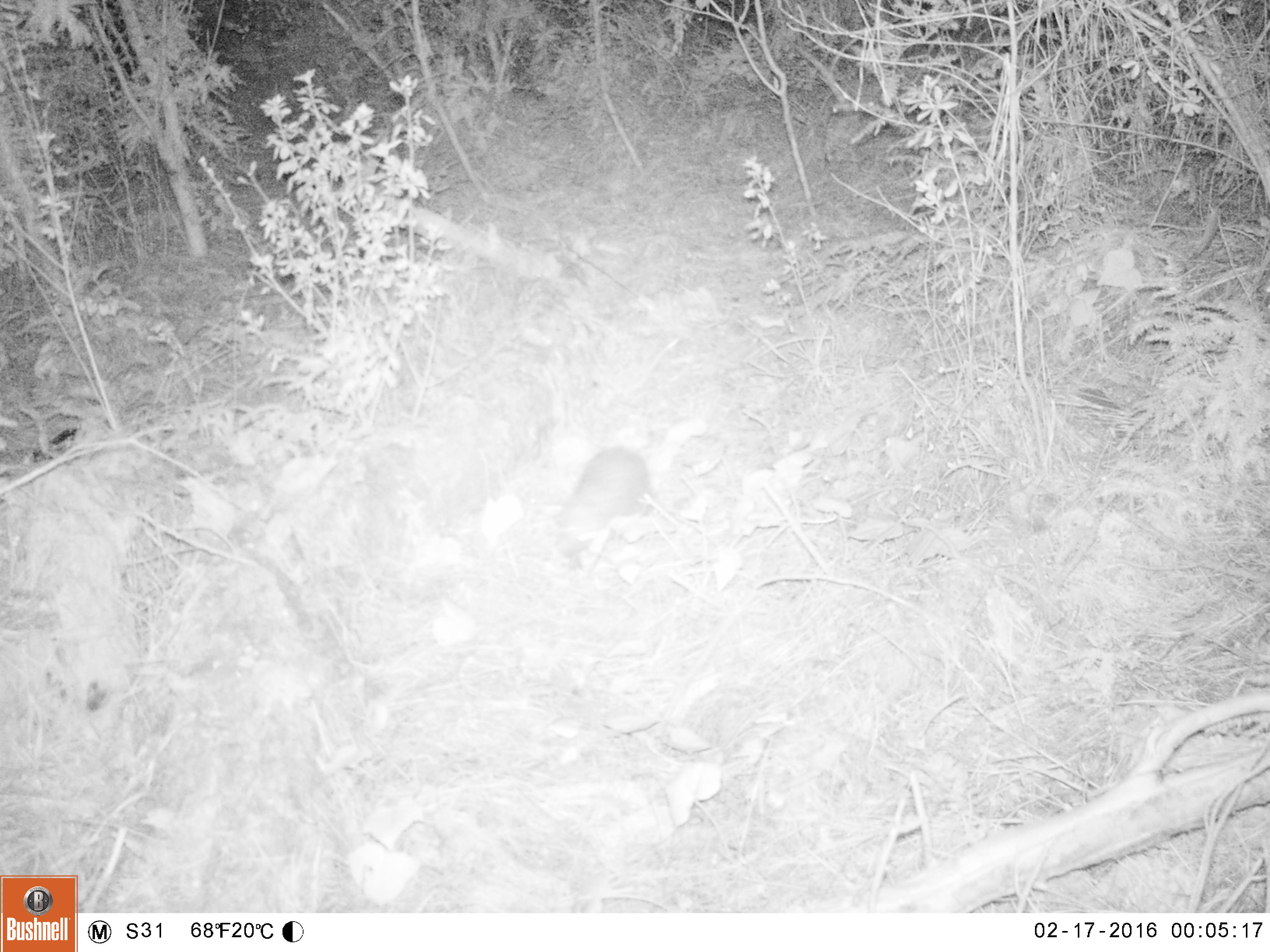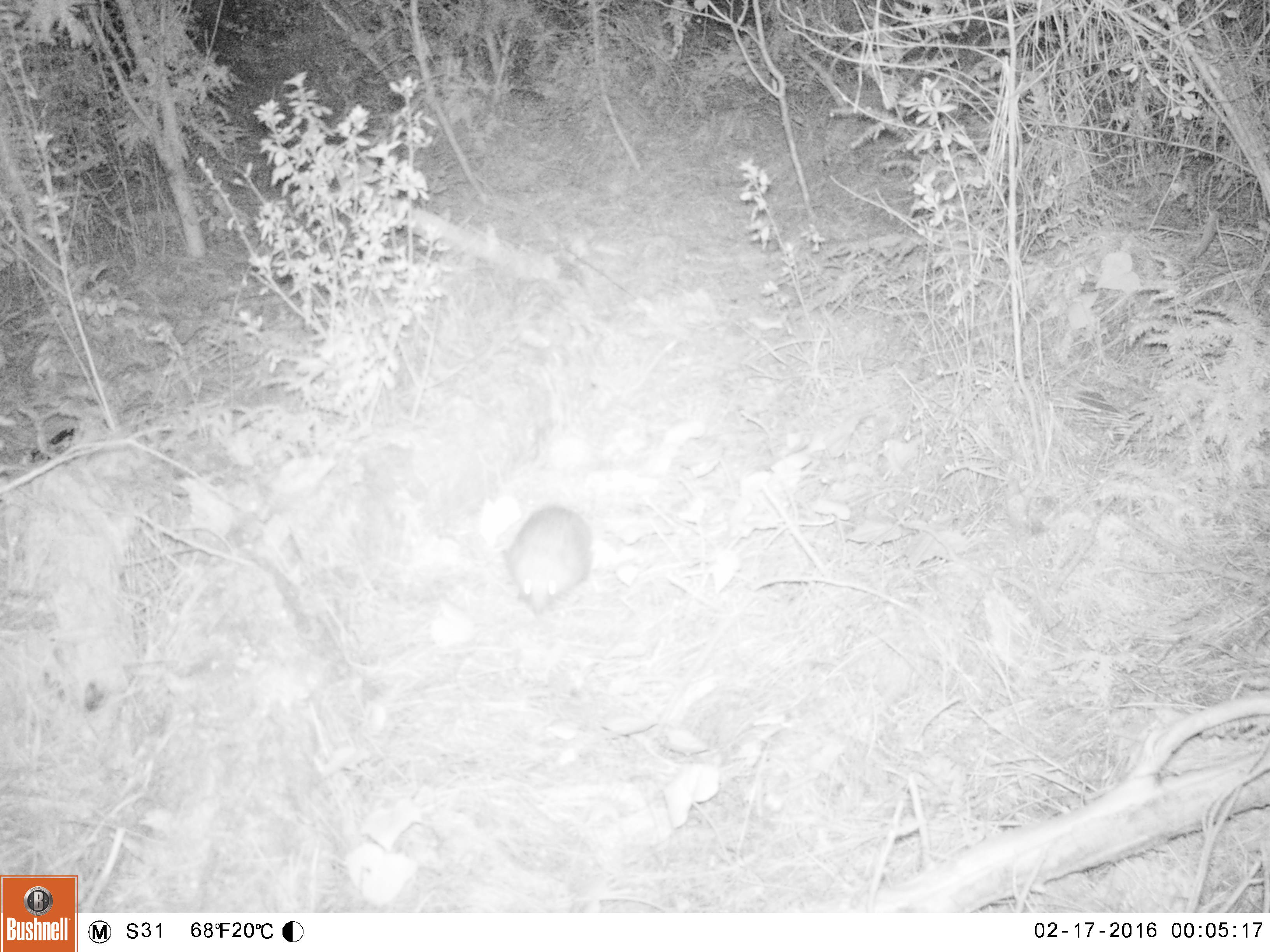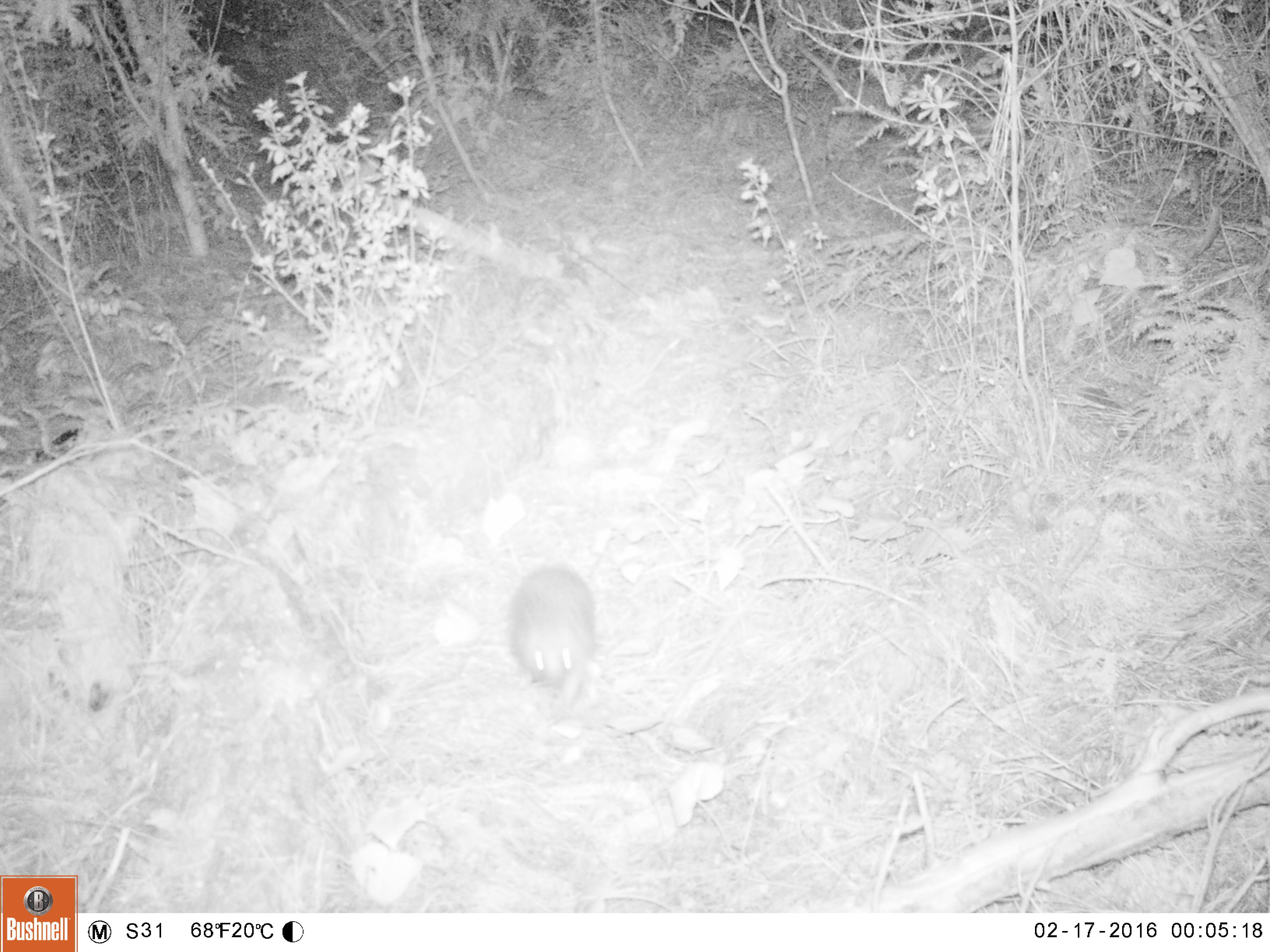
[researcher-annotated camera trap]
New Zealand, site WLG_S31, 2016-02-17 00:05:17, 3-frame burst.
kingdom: Animalia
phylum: Chordata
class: Mammalia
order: Eulipotyphla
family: Erinaceidae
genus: Erinaceus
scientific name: Erinaceus europaeus europaeus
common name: european hedgehog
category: hedgehog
Hedgehog (european hedgehog) (Erinaceus europaeus europaeus).